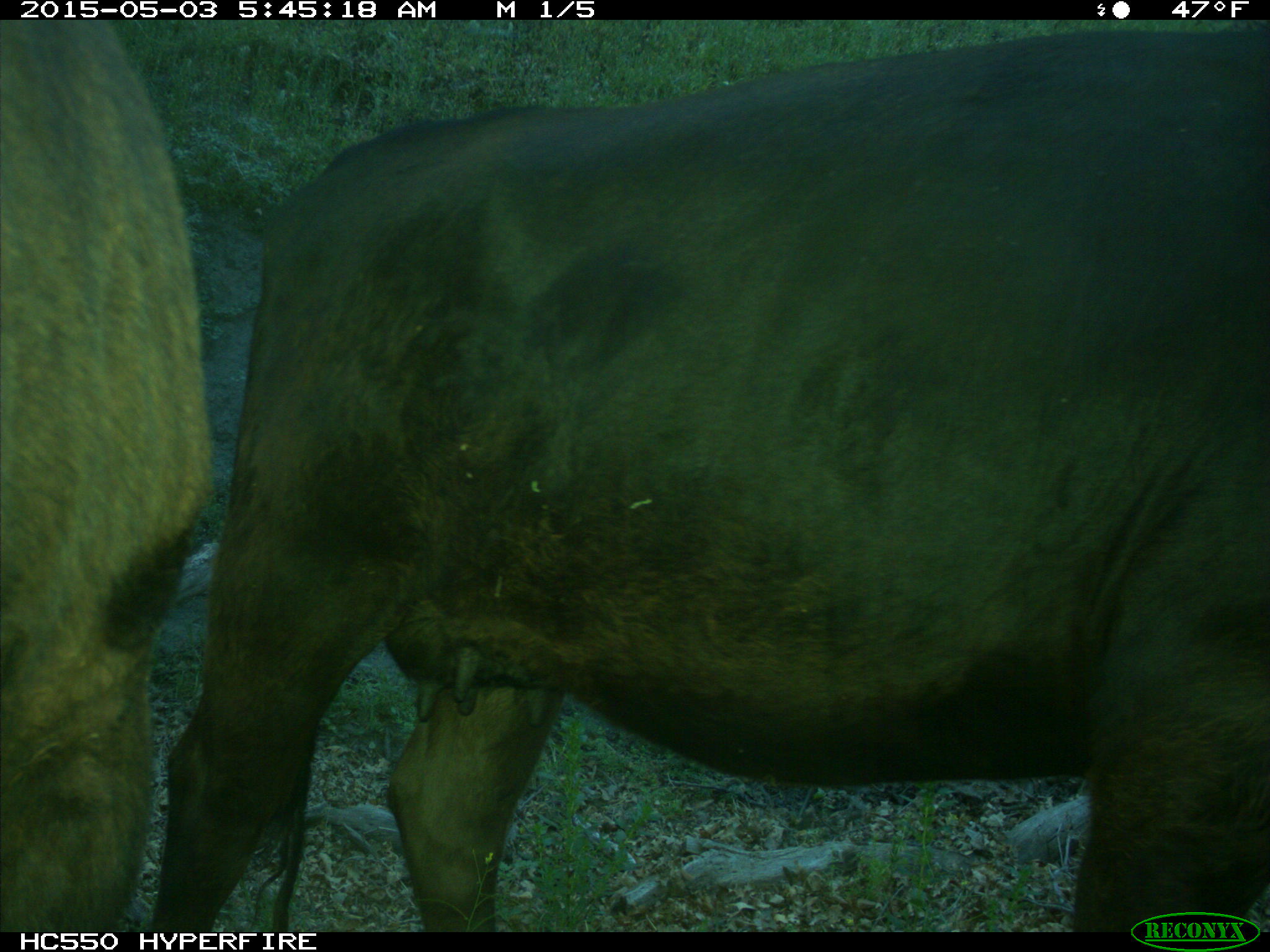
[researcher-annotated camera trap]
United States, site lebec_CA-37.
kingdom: Animalia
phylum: Chordata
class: Mammalia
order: Artiodactyla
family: Bovidae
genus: Bos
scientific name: Bos taurus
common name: domestic cow